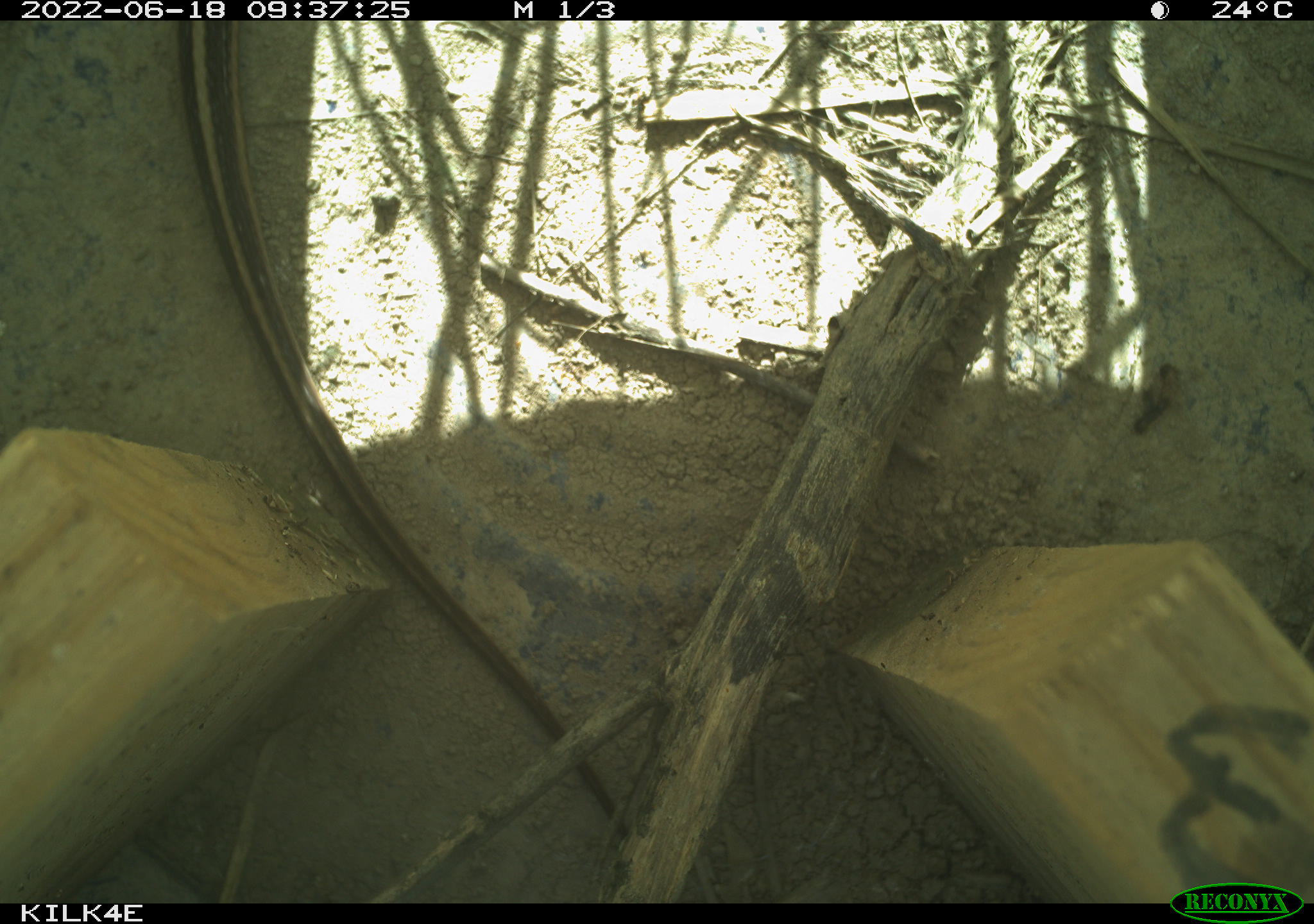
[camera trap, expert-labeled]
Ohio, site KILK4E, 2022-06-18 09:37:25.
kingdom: Animalia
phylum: Chordata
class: Reptilia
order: Squamata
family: Colubridae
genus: Thamnophis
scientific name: Thamnophis sirtalis sirtalis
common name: eastern gartersnake